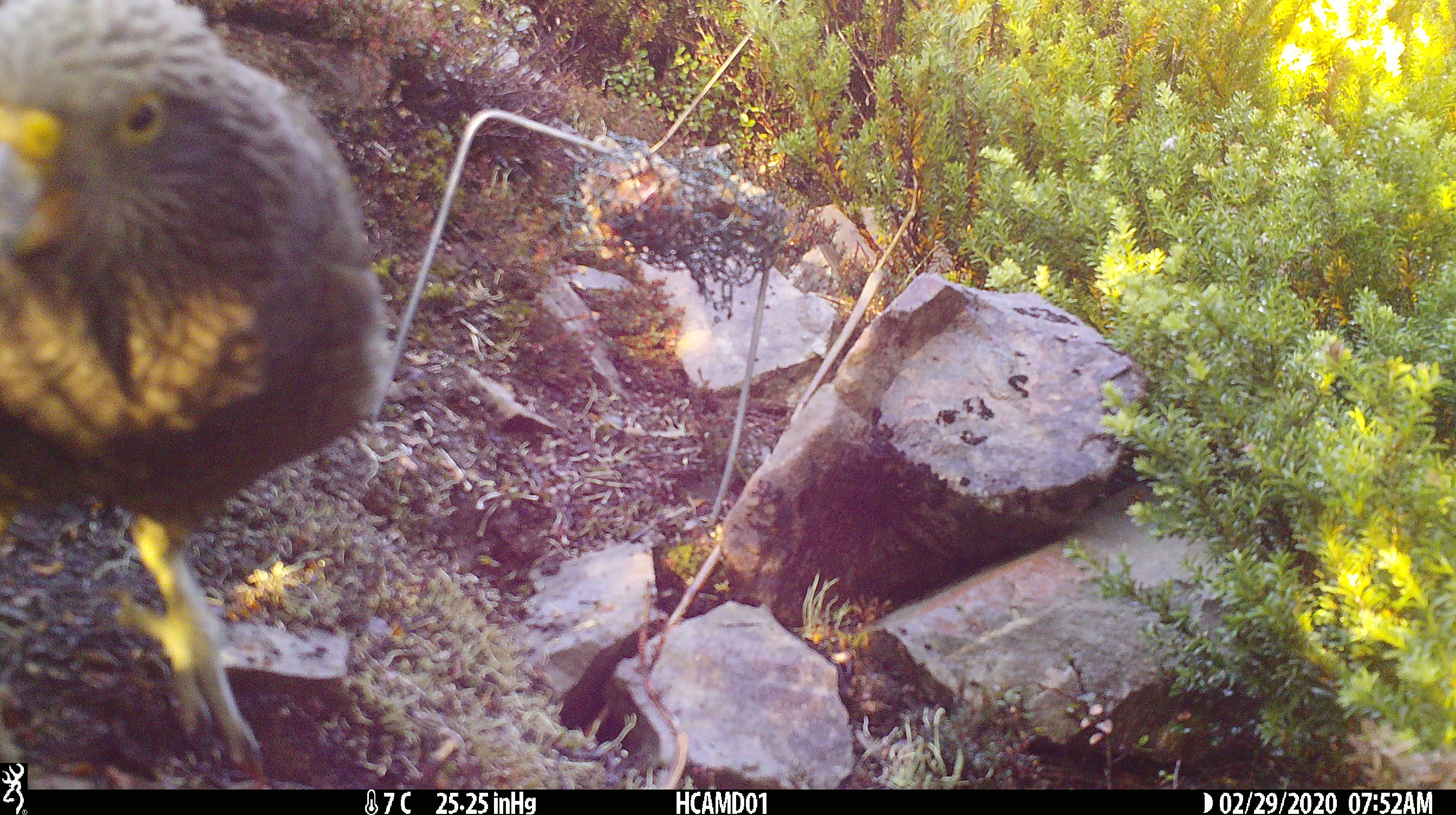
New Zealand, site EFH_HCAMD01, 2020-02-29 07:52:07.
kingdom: Animalia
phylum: Chordata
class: Aves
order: Psittaciformes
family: Strigopidae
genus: Nestor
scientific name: Nestor notabilis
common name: kea